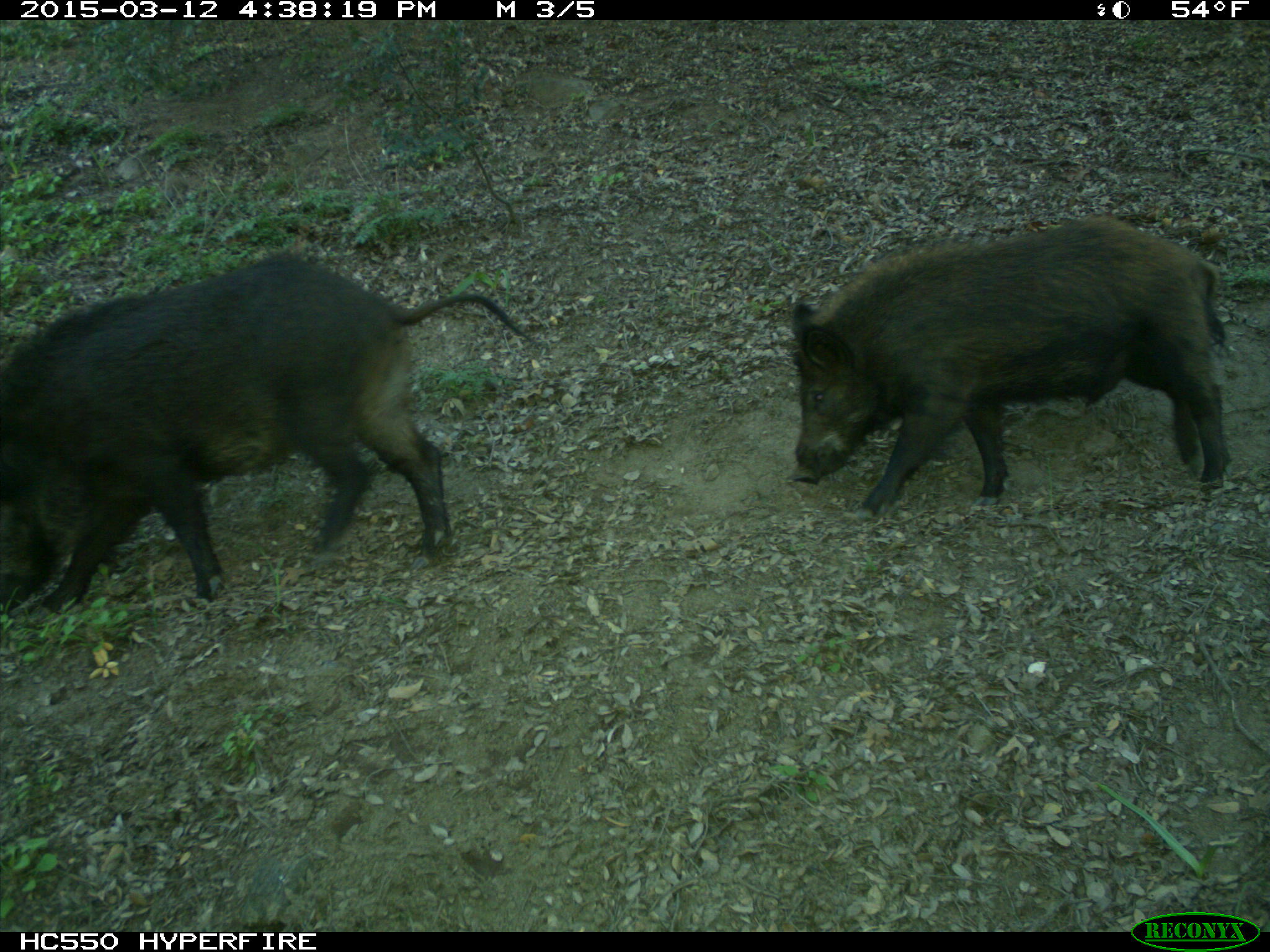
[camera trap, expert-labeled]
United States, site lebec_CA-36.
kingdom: Animalia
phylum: Chordata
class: Mammalia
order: Artiodactyla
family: Suidae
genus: Sus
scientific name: Sus scrofa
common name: wild boar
Sus scrofa (wild boar).